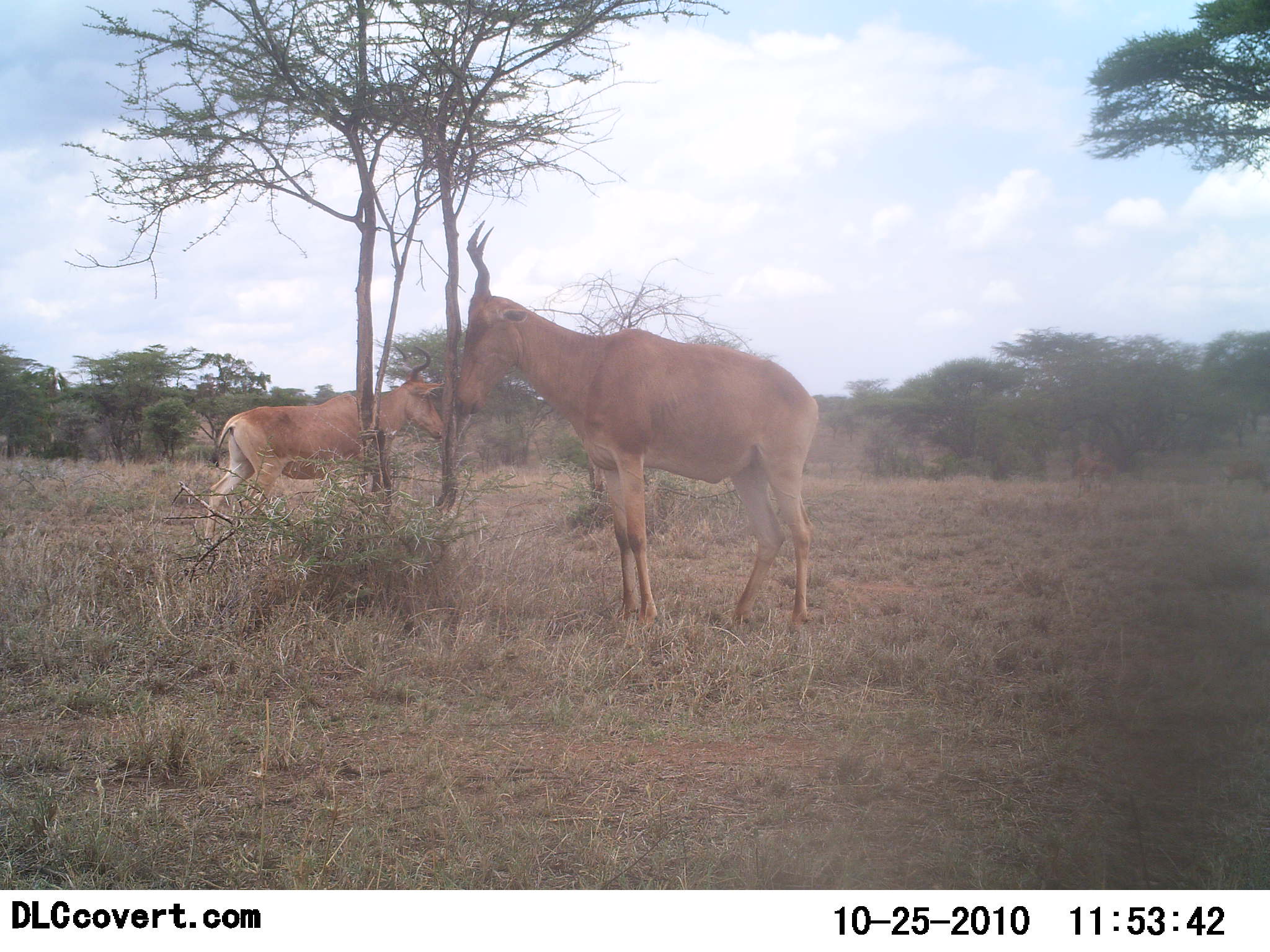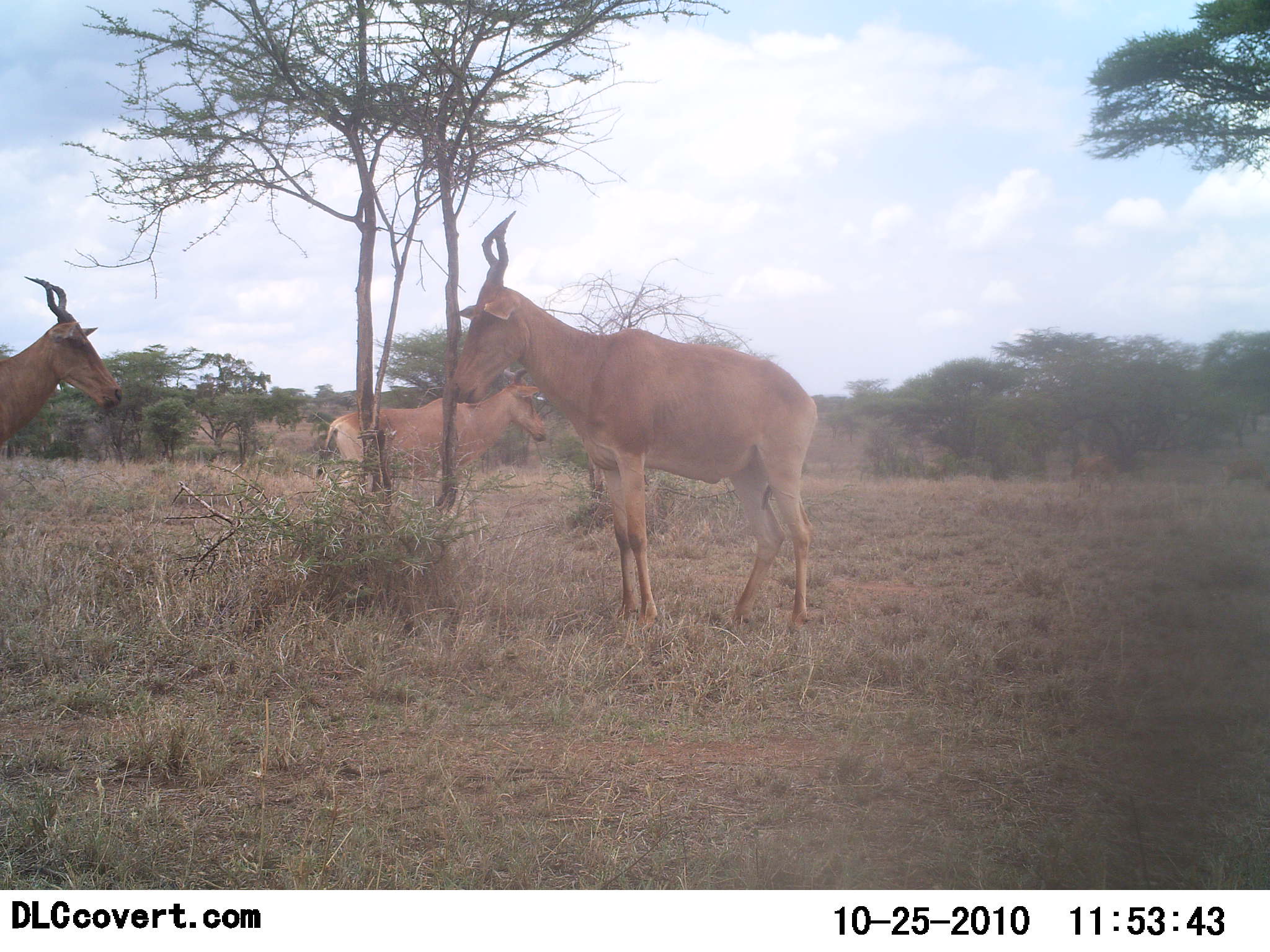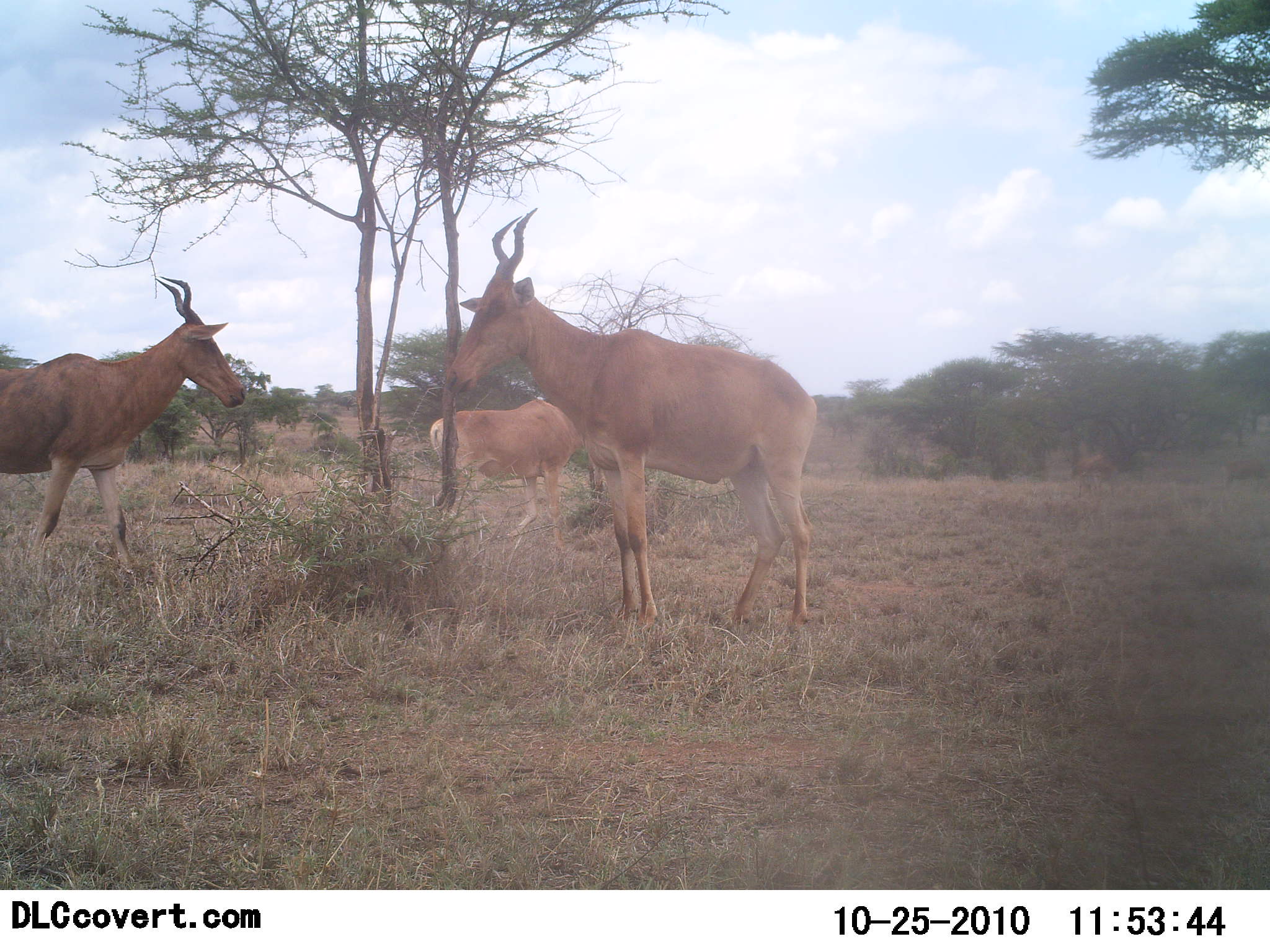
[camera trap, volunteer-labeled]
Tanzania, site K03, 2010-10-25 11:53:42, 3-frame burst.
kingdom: Animalia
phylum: Chordata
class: Mammalia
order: Artiodactyla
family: Bovidae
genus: Alcelaphus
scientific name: Alcelaphus buselaphus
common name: hartebeest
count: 3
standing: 100%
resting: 0%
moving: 60%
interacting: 7%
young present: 0%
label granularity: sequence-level